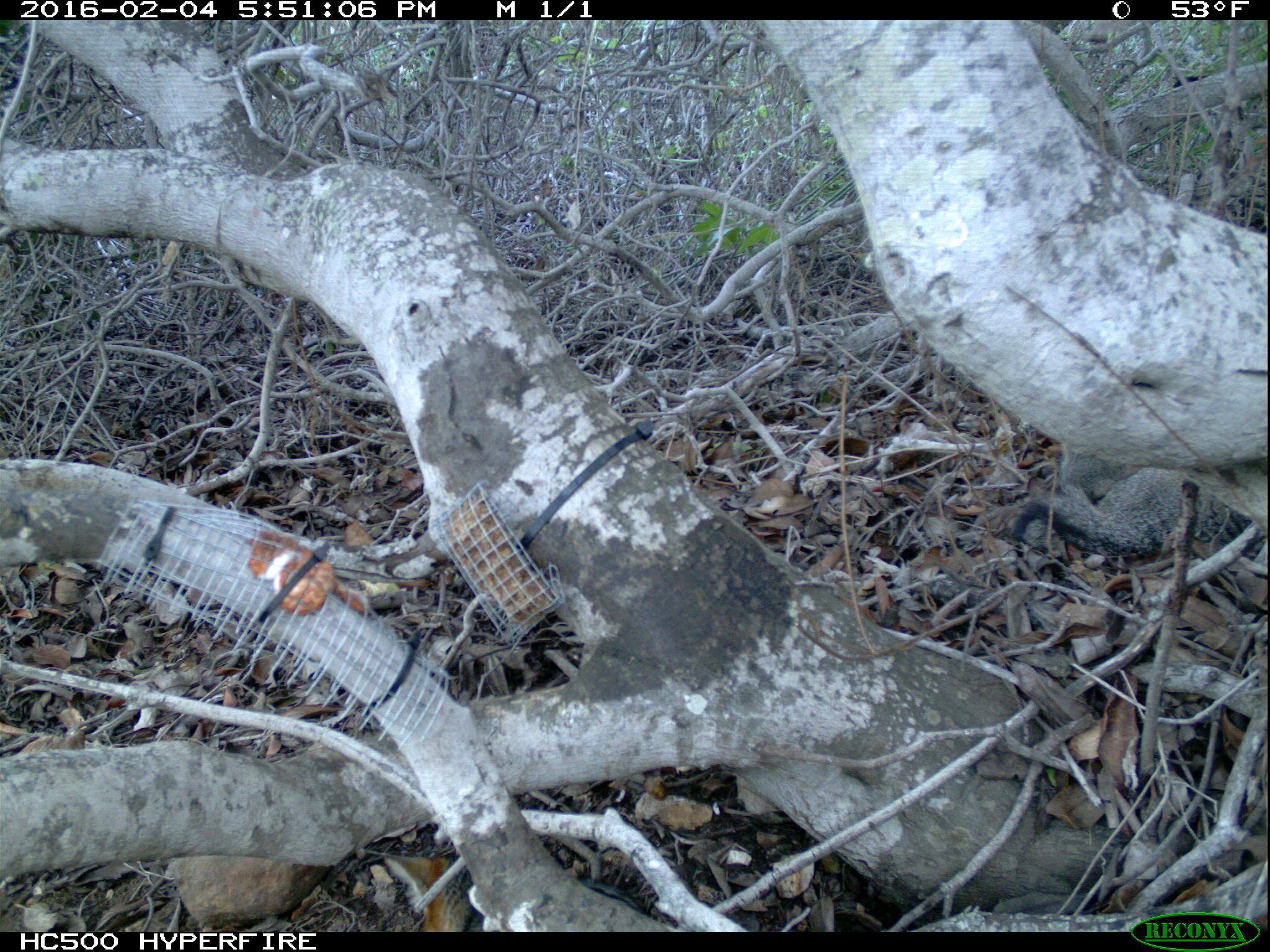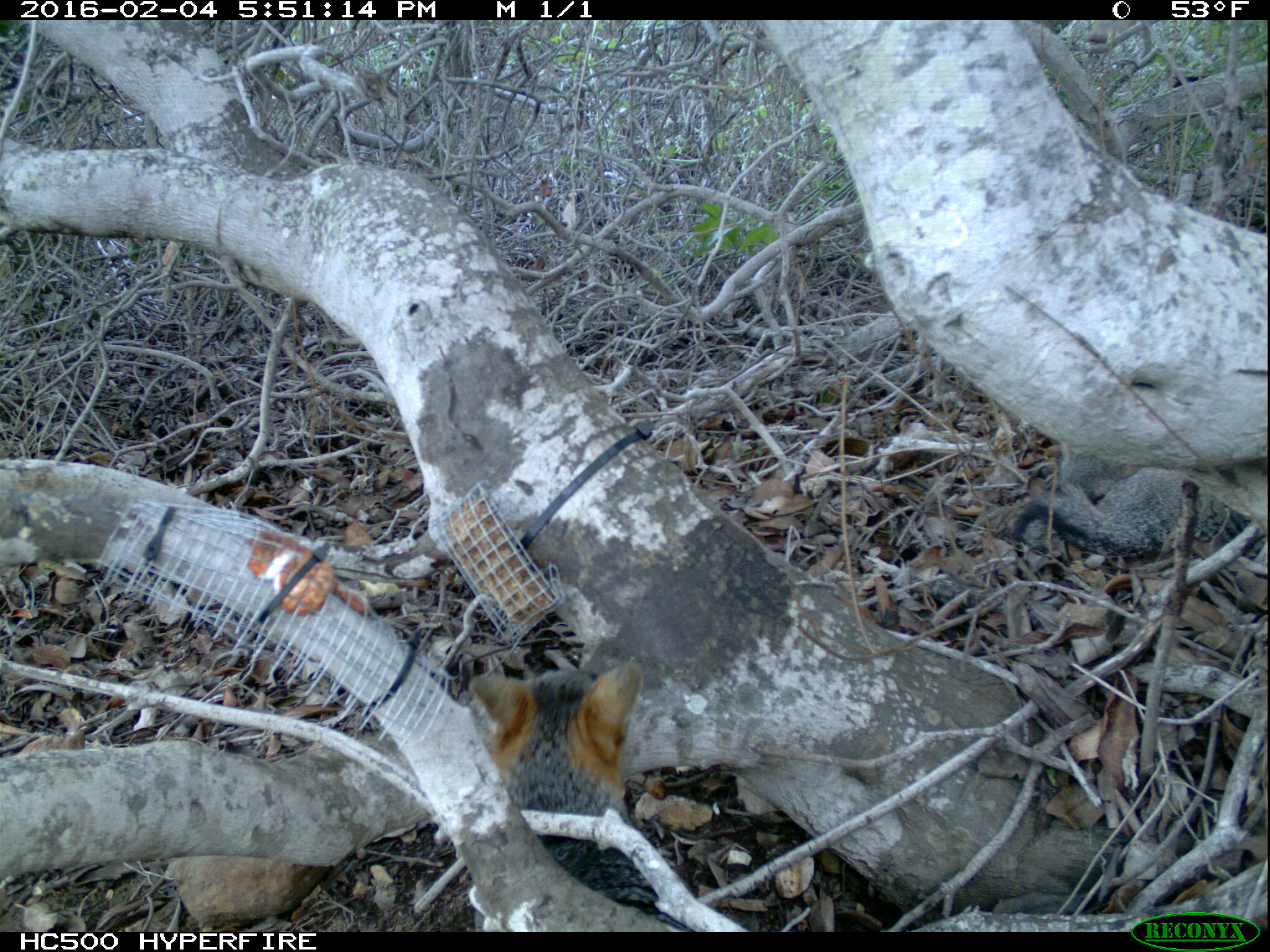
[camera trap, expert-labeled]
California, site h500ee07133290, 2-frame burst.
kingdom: Animalia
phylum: Chordata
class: Mammalia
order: Carnivora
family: Canidae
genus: Urocyon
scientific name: Urocyon littoralis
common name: island fox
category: fox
Fox (island fox) (Urocyon littoralis).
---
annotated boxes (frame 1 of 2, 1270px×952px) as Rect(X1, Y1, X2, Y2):
fox: Rect(1011, 463, 1259, 557); Rect(385, 851, 636, 931)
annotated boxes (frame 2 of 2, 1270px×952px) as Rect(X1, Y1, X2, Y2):
fox: Rect(467, 661, 691, 932); Rect(1011, 449, 1251, 555)